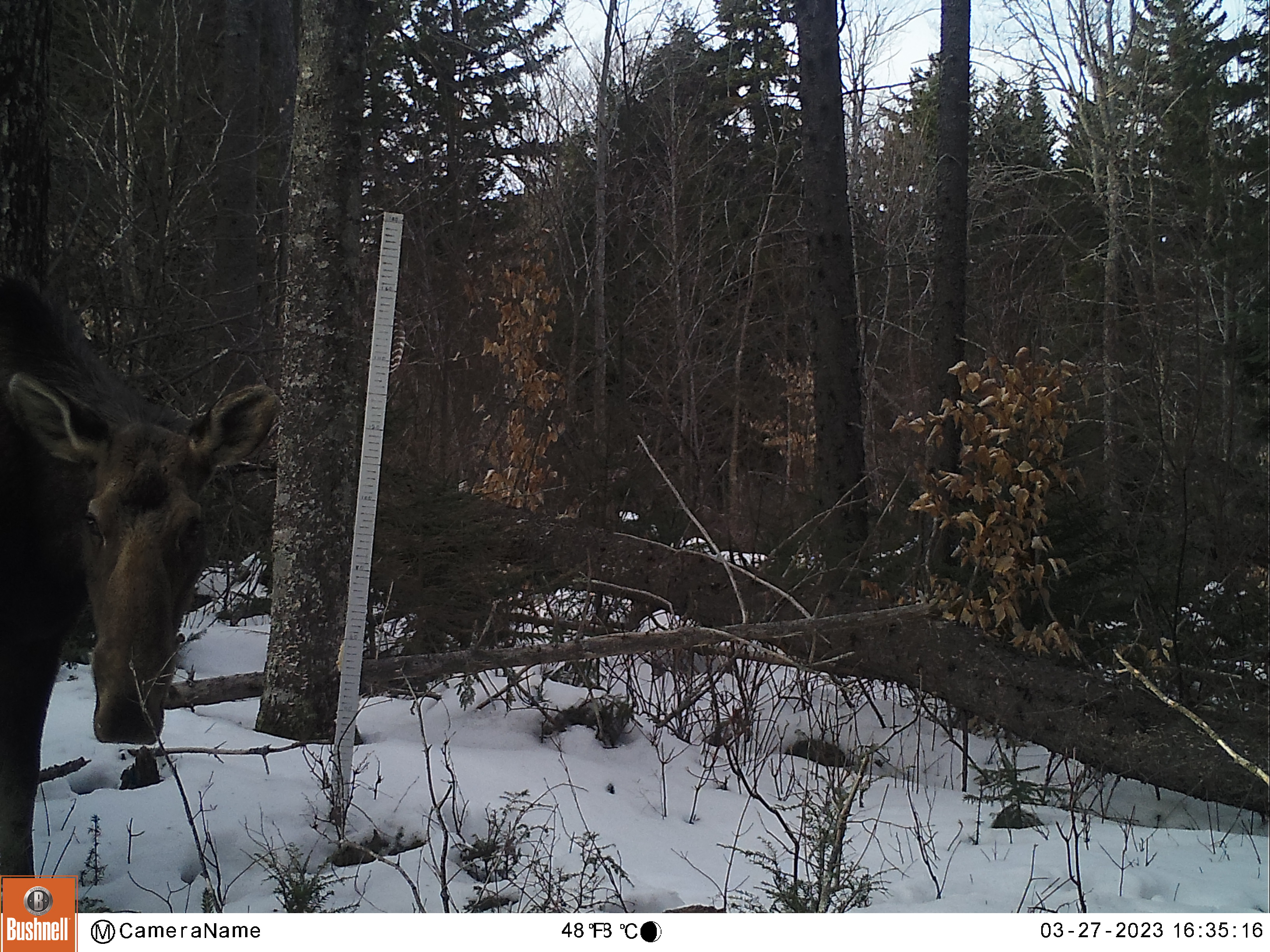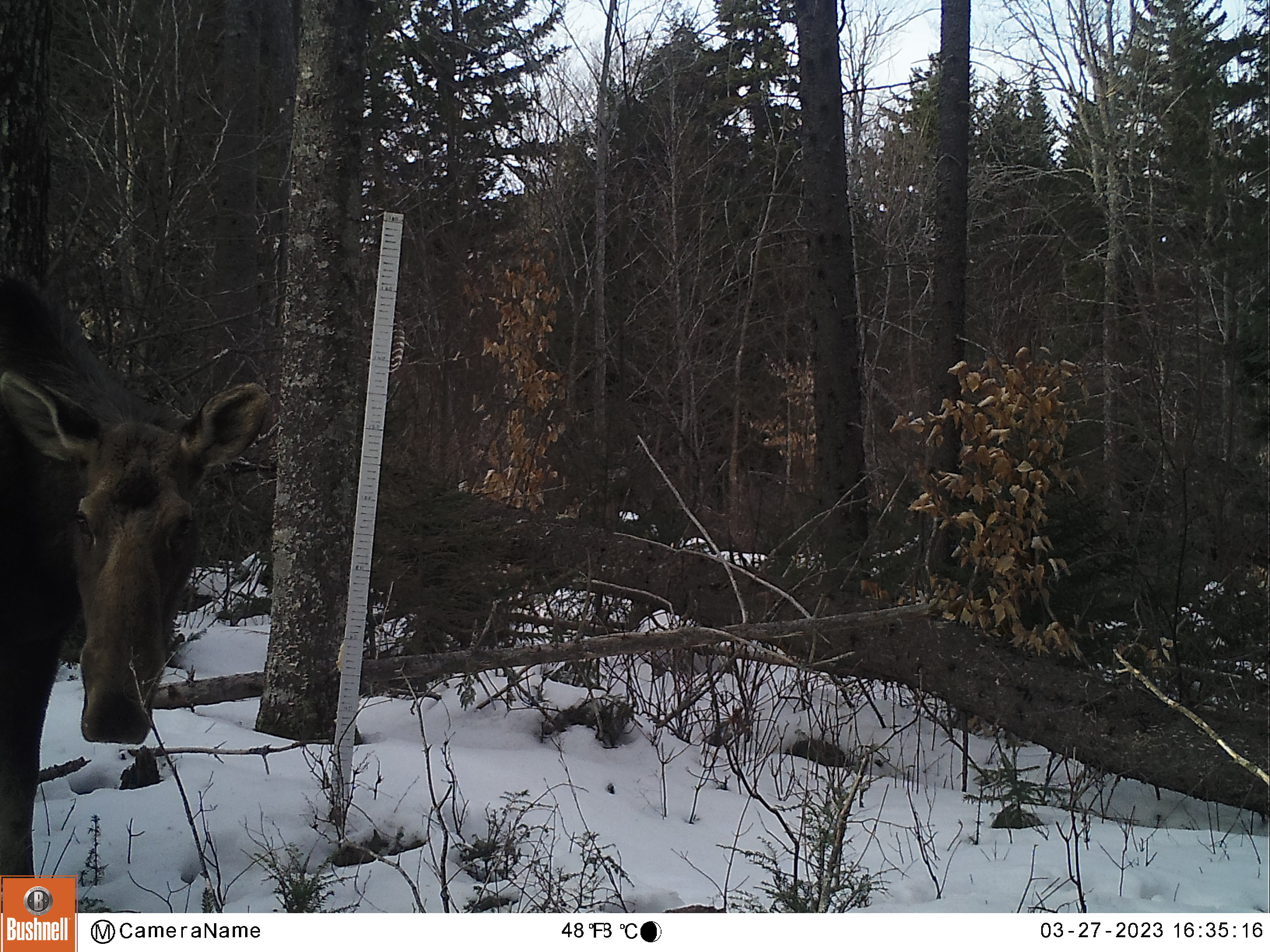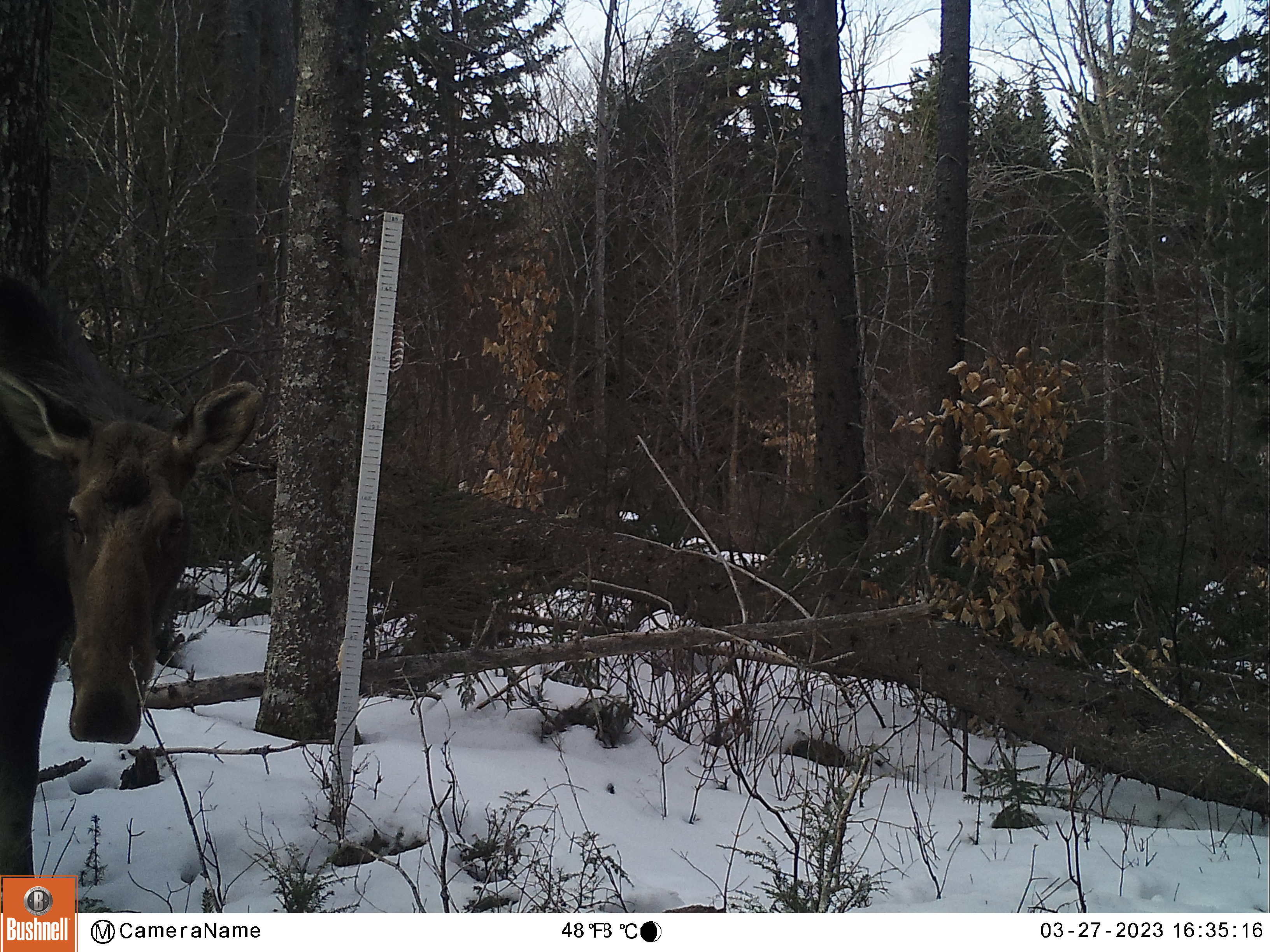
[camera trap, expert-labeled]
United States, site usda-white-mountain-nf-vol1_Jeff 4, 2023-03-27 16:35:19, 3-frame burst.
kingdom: Animalia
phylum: Chordata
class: Mammalia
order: Artiodactyla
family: Cervidae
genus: Alces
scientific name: Alces alces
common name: moose